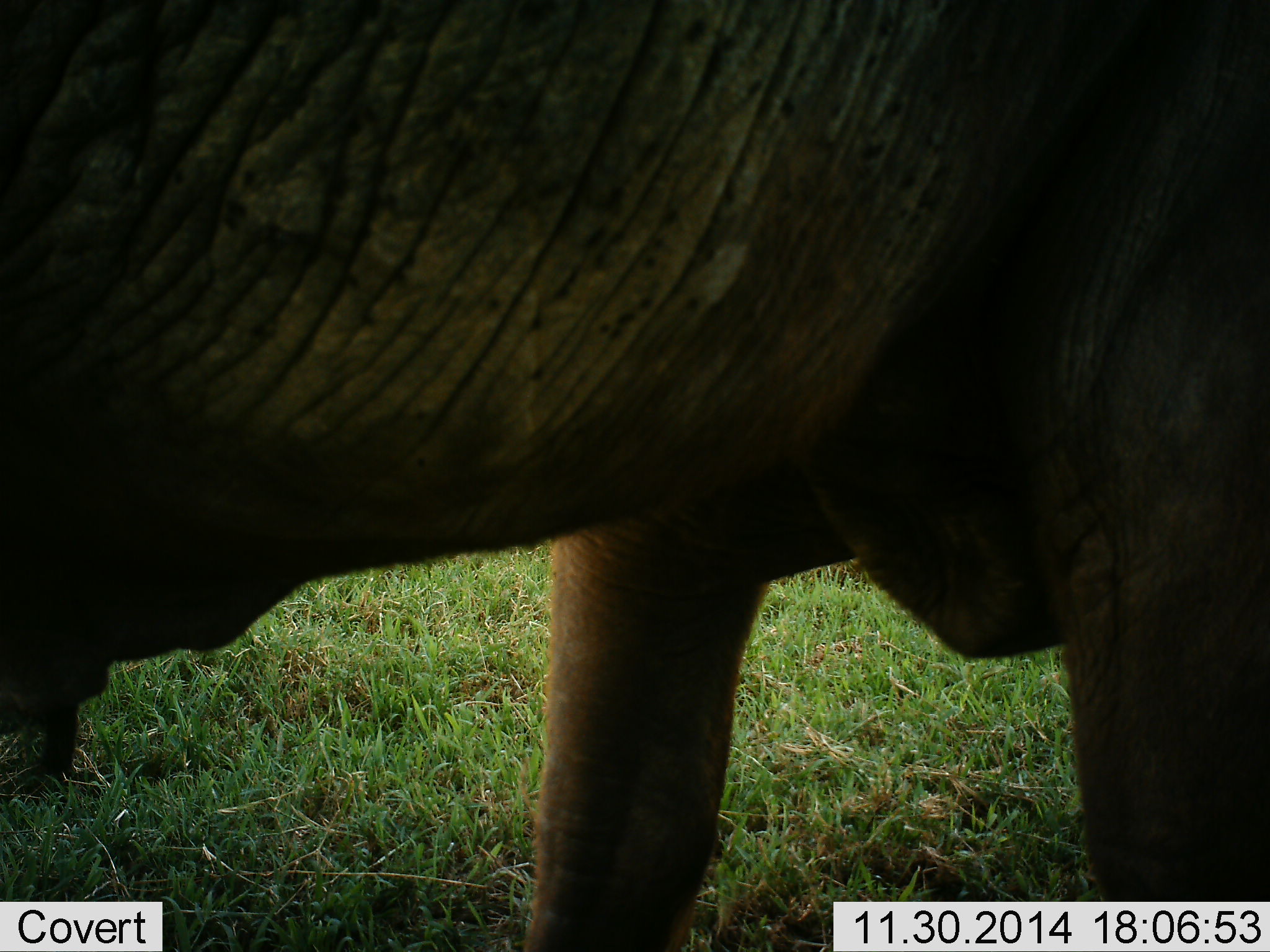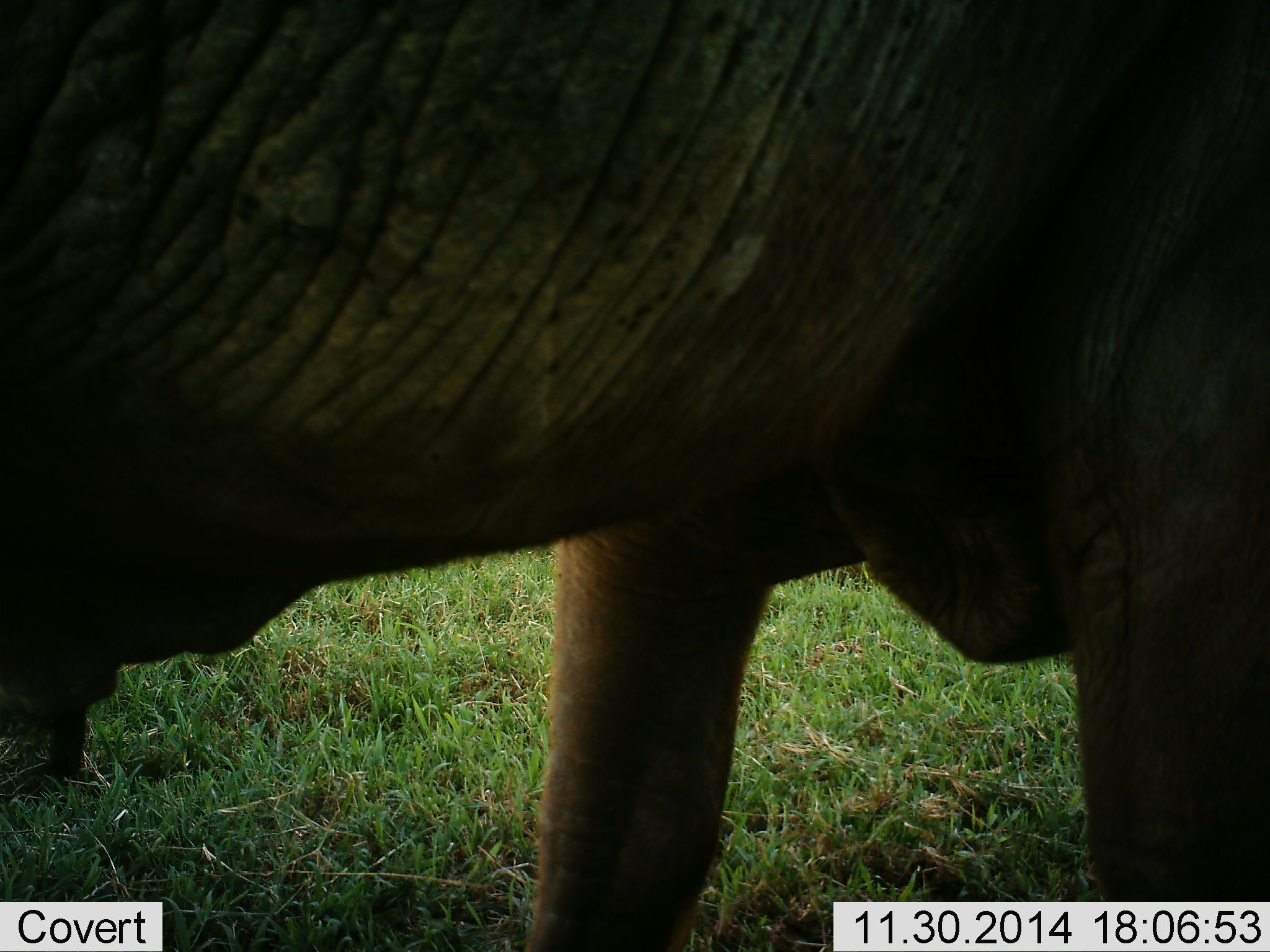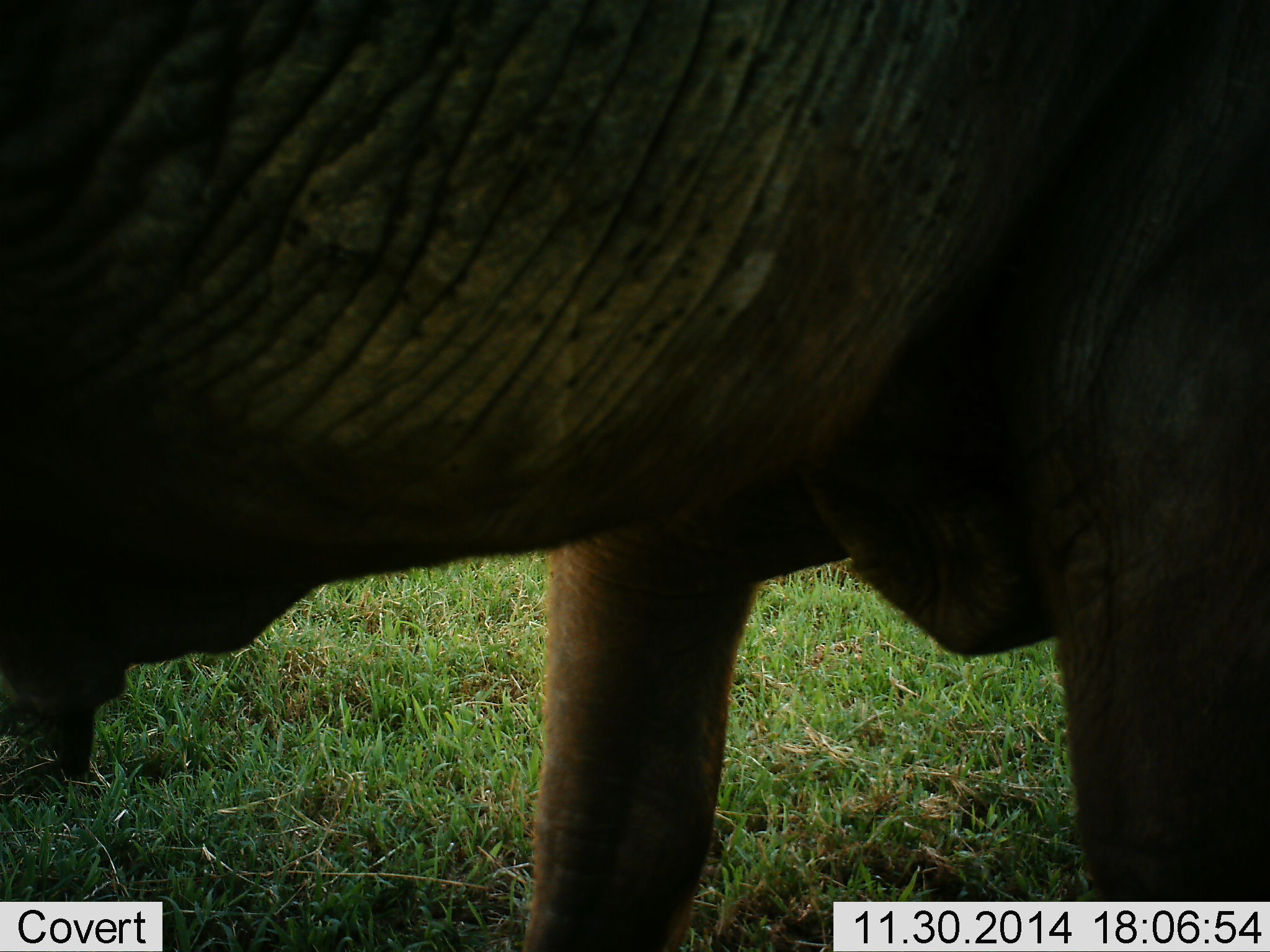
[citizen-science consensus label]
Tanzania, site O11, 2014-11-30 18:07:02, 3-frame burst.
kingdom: Animalia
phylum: Chordata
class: Mammalia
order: Artiodactyla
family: Bovidae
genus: Connochaetes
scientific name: Connochaetes taurinus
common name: blue wildebeest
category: wildebeest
Wildebeest (blue wildebeest) (Connochaetes taurinus), count 1. Behavior (volunteer vote fractions): standing 100%, resting 0%, moving 0%, interacting 0%. Young present (vote fraction): 0%. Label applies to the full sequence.